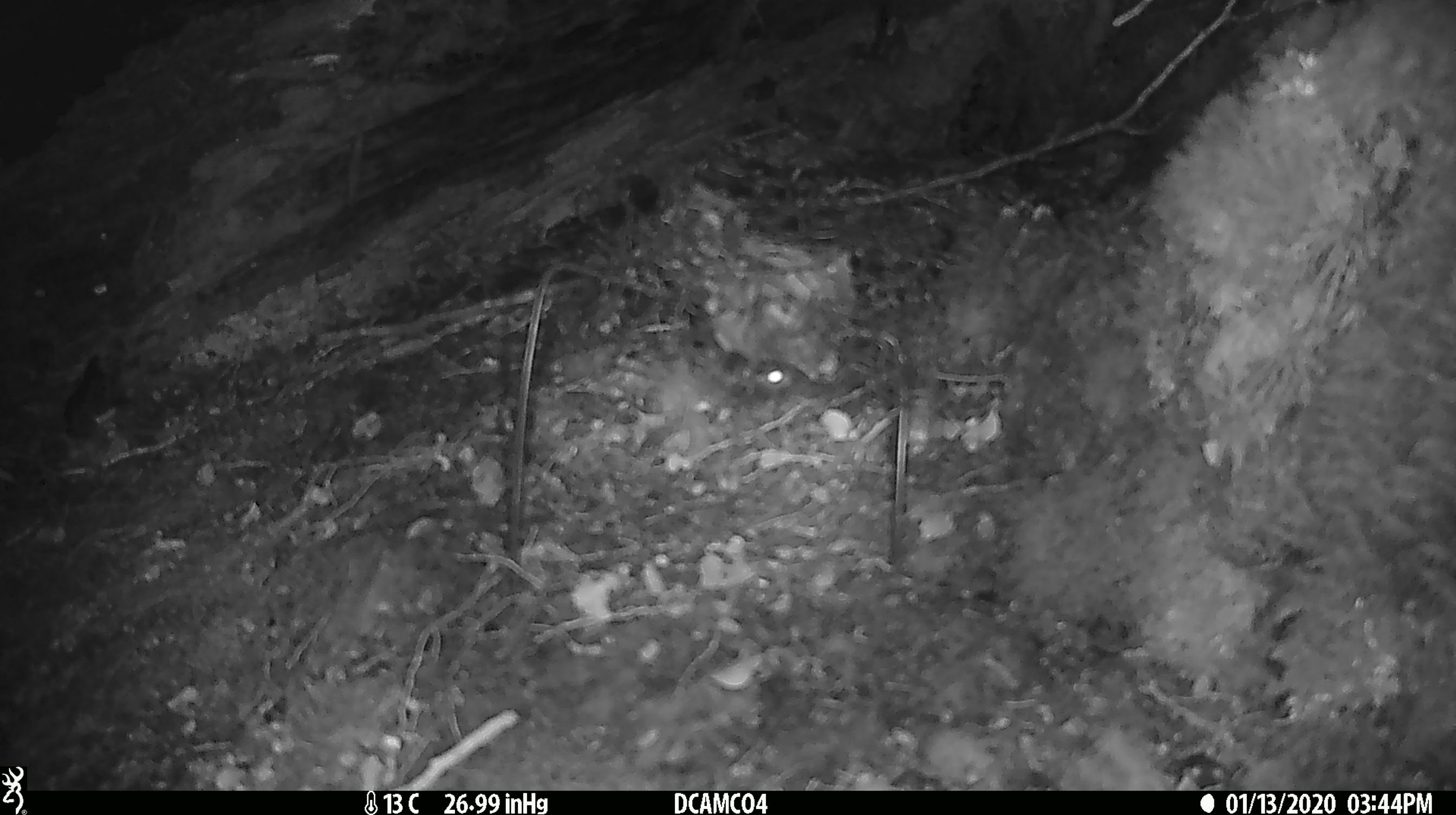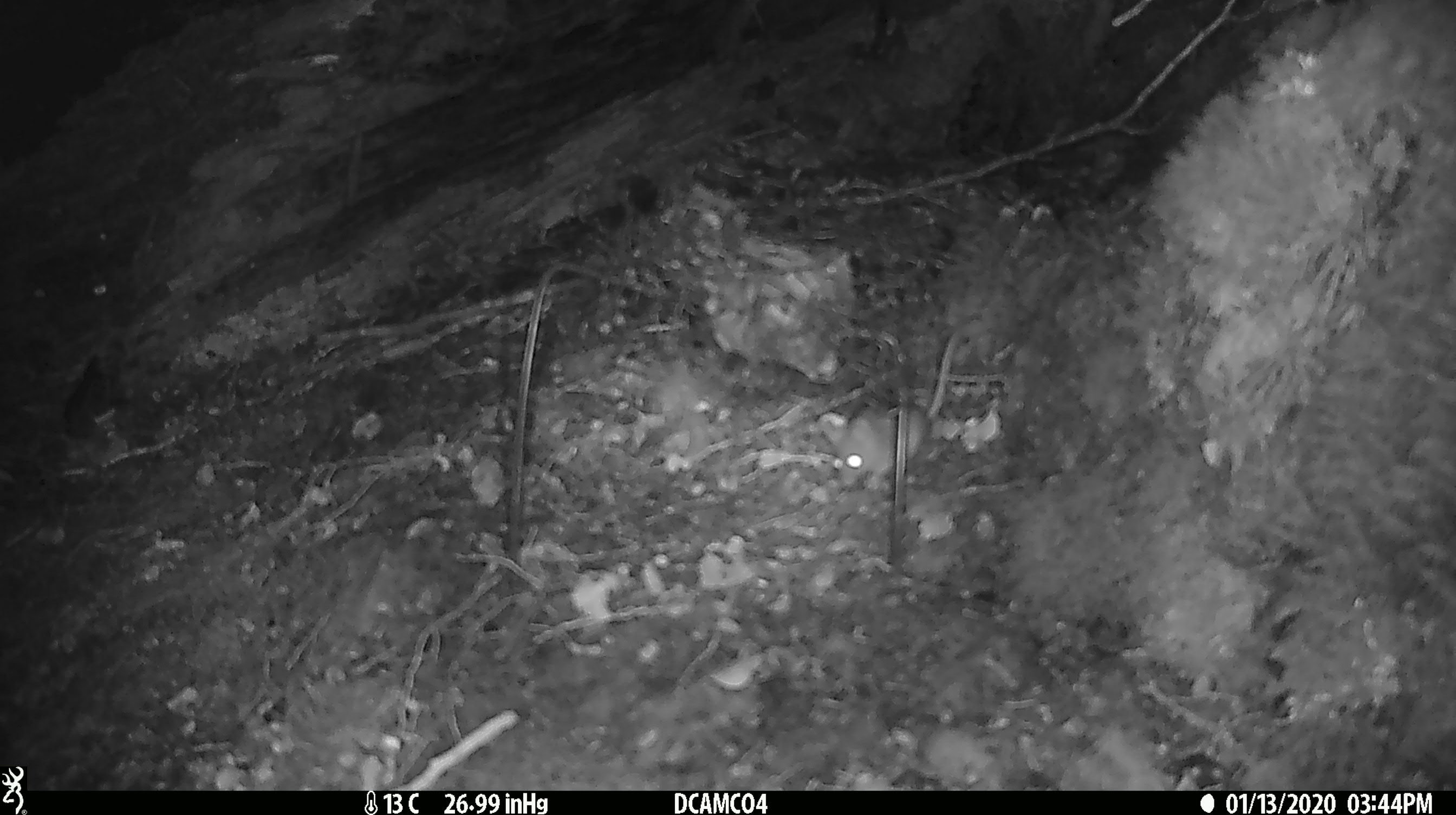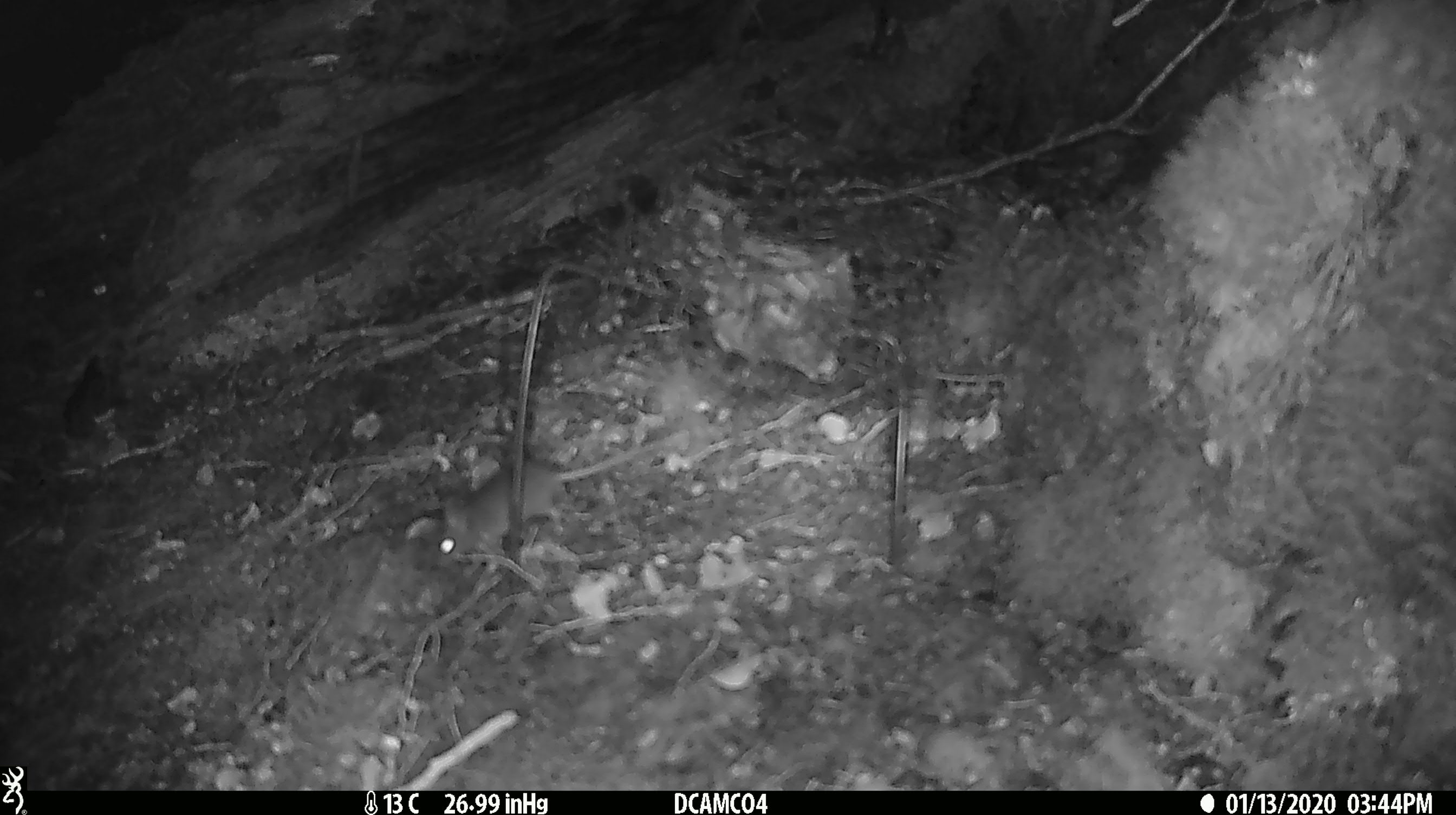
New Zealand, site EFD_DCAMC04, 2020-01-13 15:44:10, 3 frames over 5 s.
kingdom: Animalia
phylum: Chordata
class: Mammalia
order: Rodentia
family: Muridae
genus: Mus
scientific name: Mus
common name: mouse